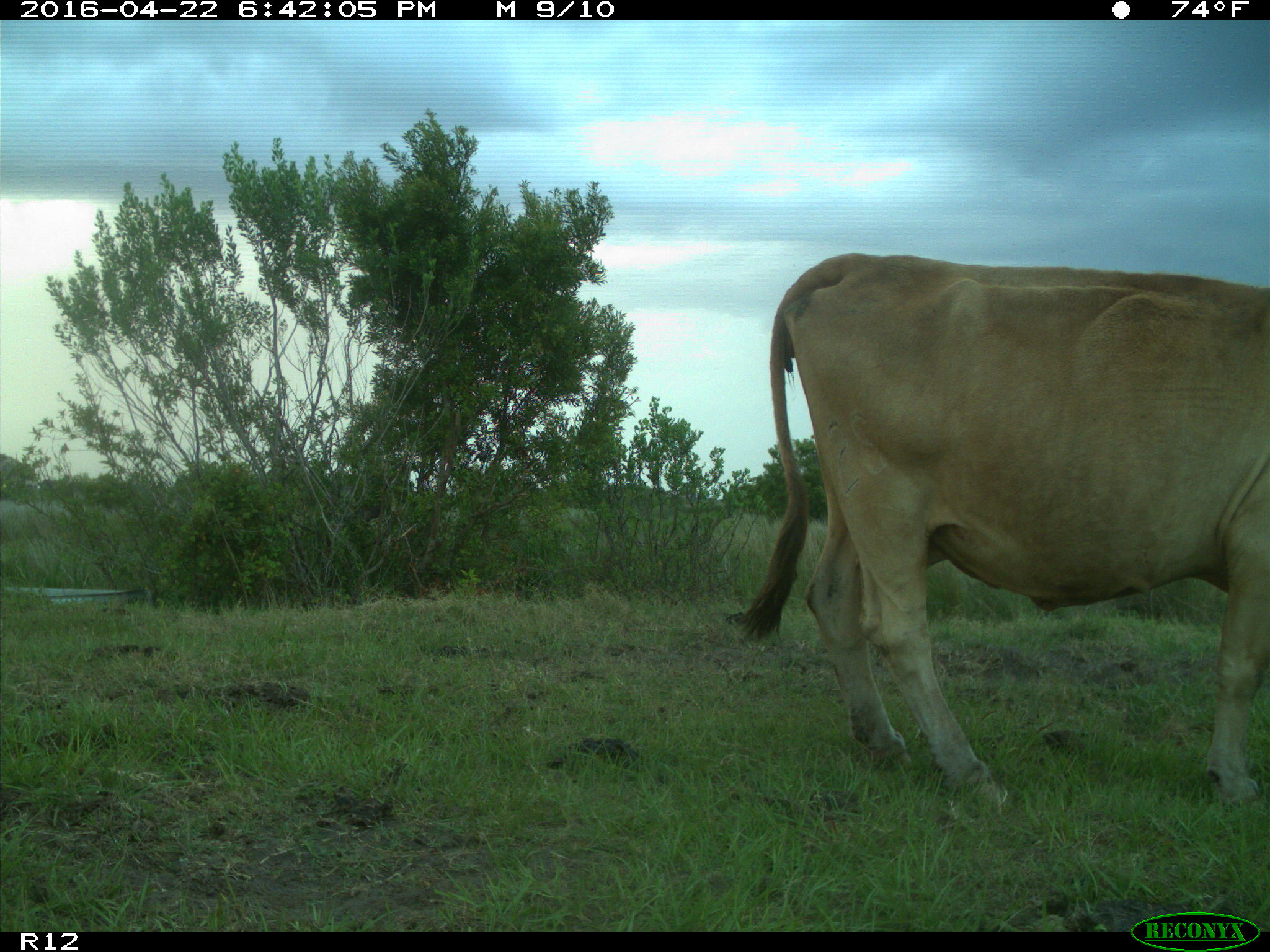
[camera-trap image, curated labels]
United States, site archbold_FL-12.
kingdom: Animalia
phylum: Chordata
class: Mammalia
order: Artiodactyla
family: Bovidae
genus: Bos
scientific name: Bos taurus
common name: domestic cow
Bos taurus (domestic cow).